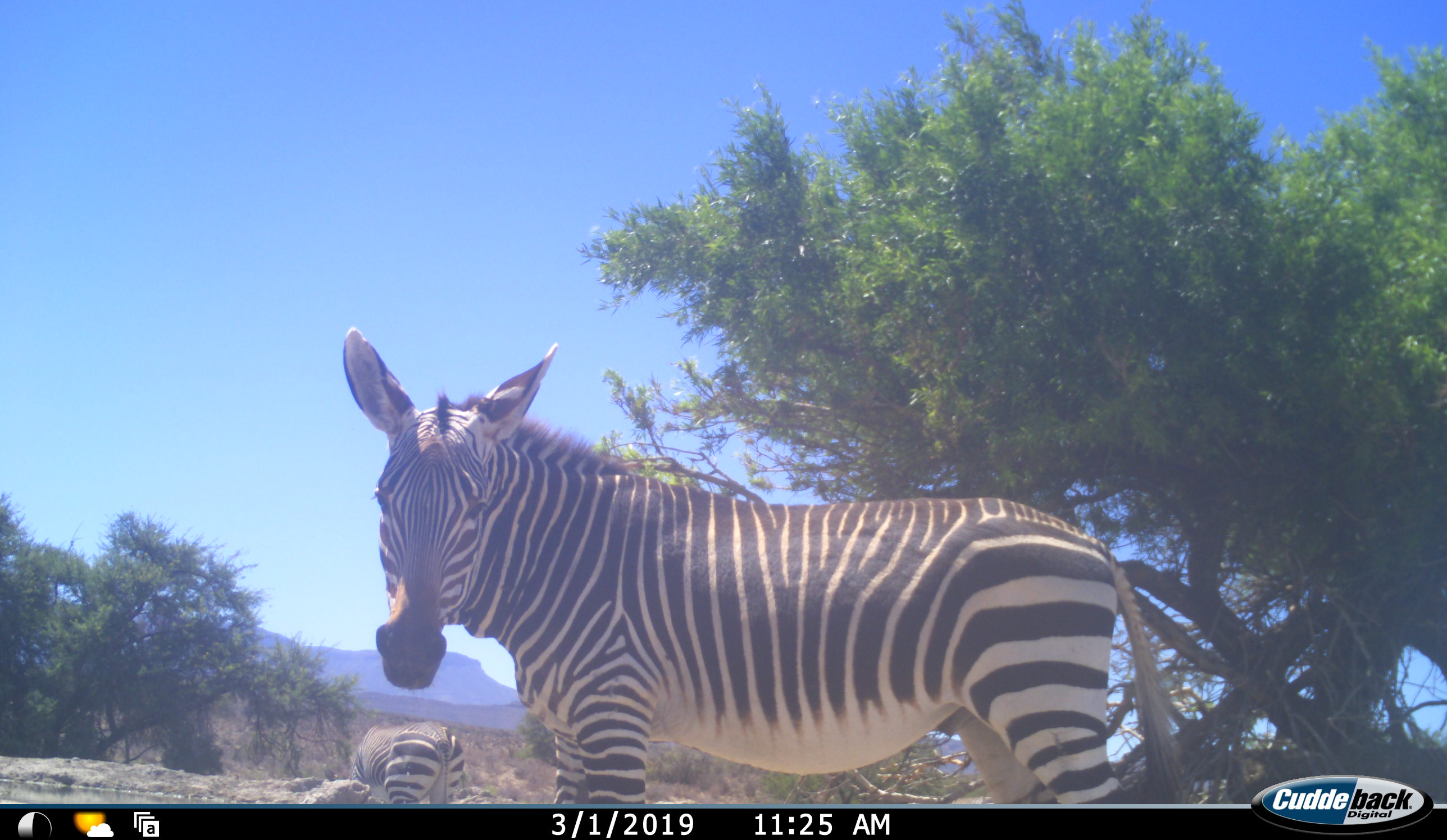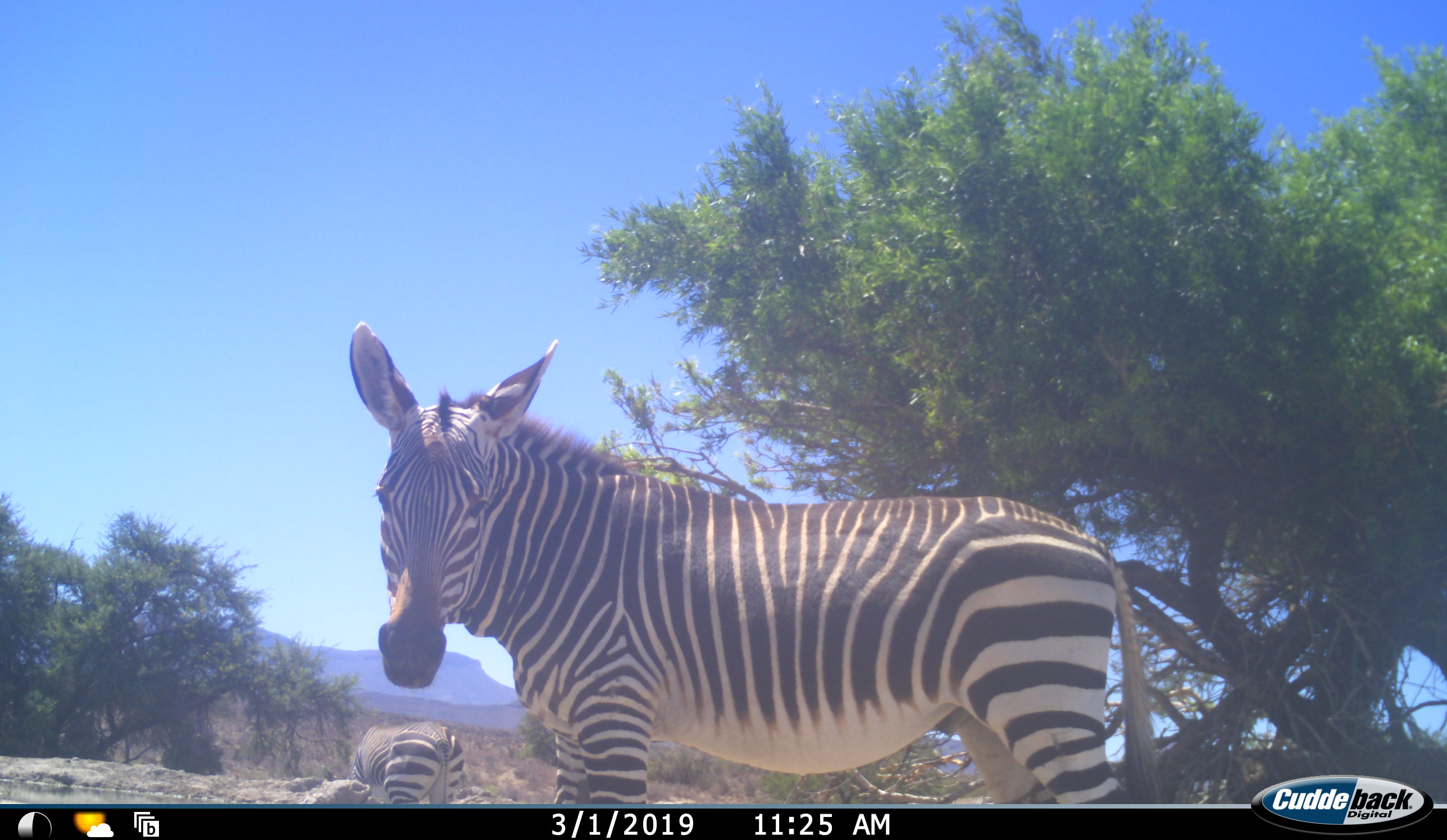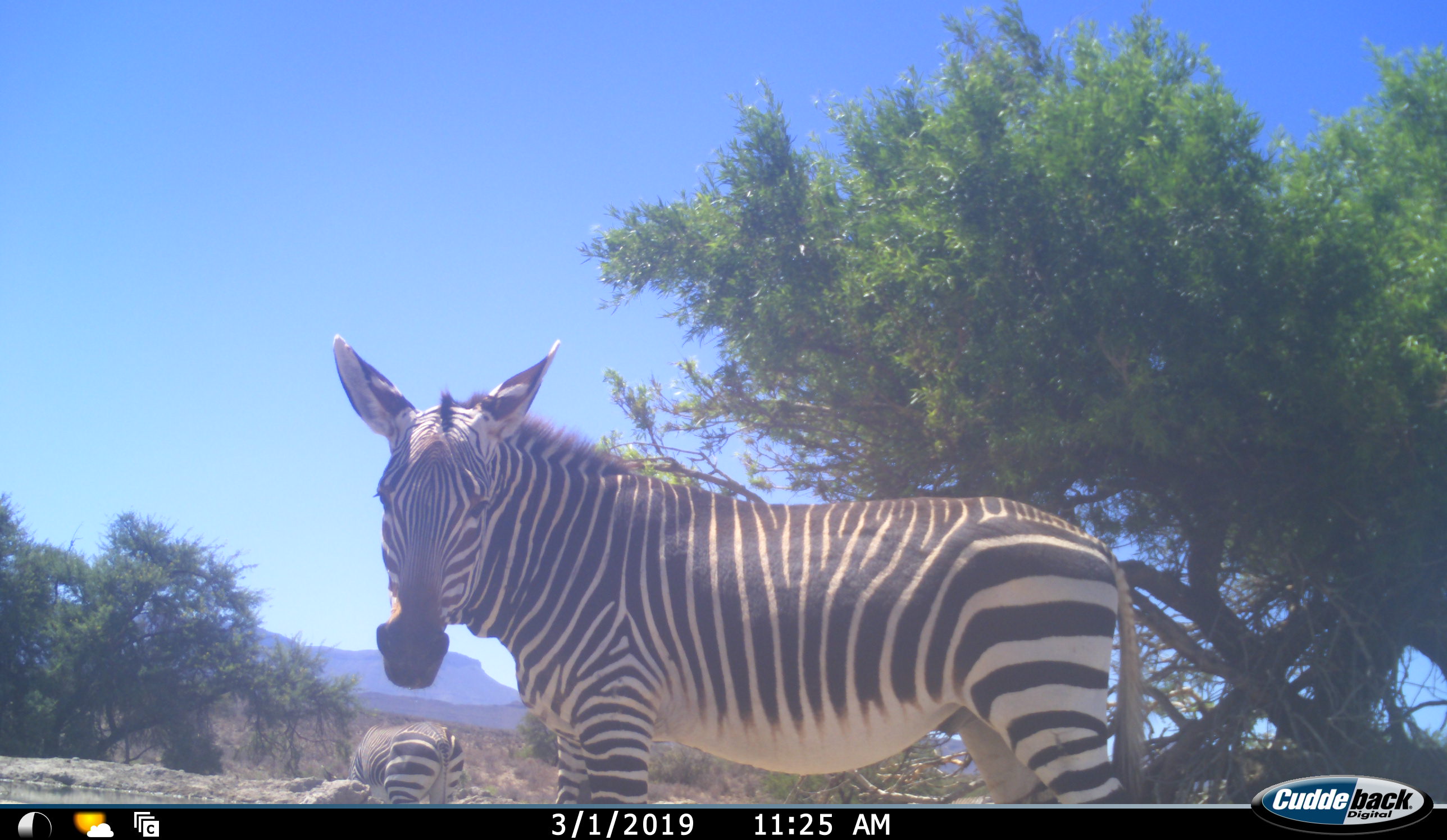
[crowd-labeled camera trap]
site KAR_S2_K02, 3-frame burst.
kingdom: Animalia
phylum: Chordata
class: Mammalia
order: Perissodactyla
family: Equidae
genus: Equus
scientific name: Equus zebra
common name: mountain zebra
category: zebramountain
Zebramountain (mountain zebra) (Equus zebra), count 2. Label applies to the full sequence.